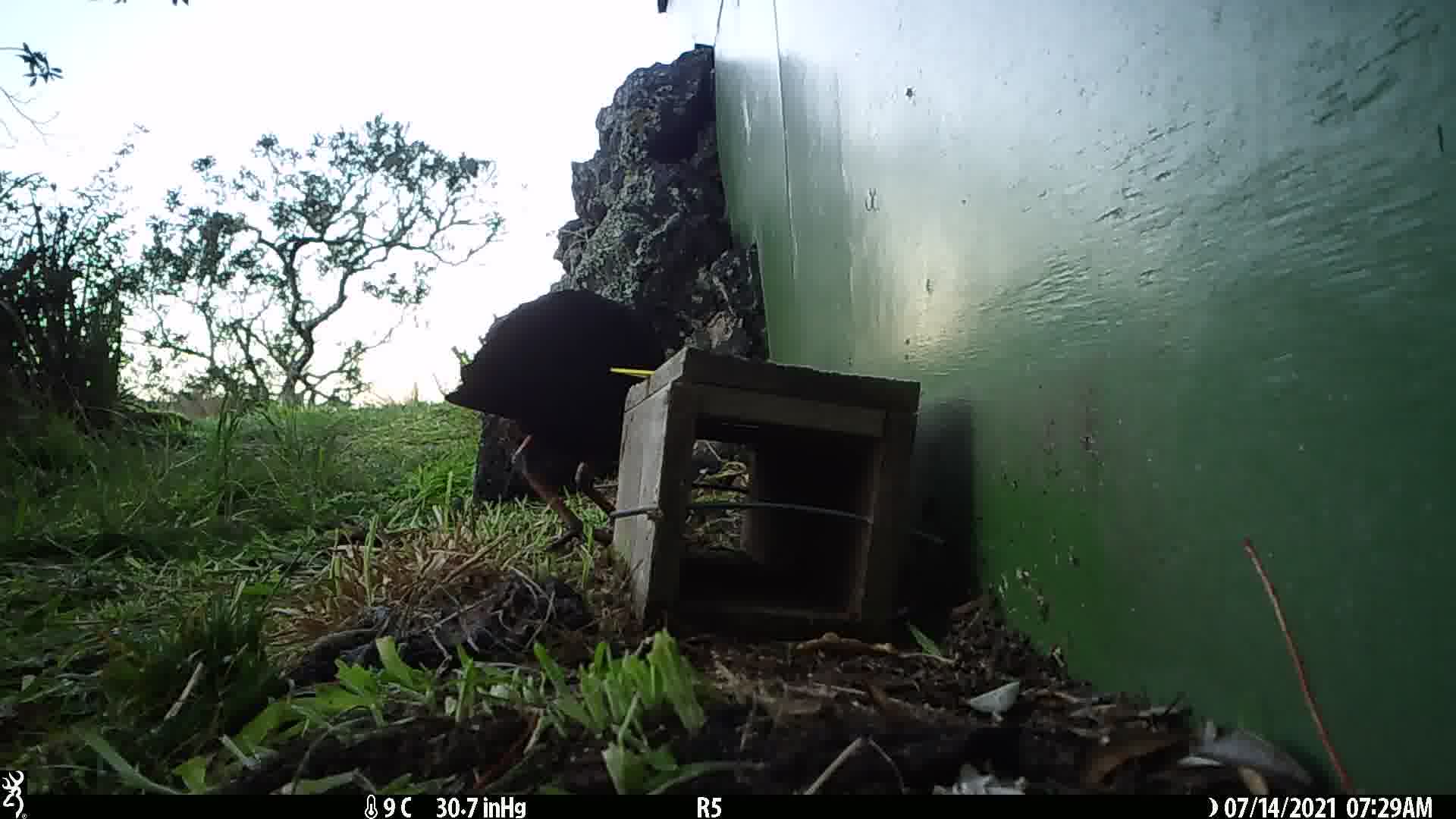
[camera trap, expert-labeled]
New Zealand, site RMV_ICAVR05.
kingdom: Animalia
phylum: Chordata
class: Aves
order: Gruiformes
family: Rallidae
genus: Porphyrio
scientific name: Porphyrio melanotus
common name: australasian swamphen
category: pukeko